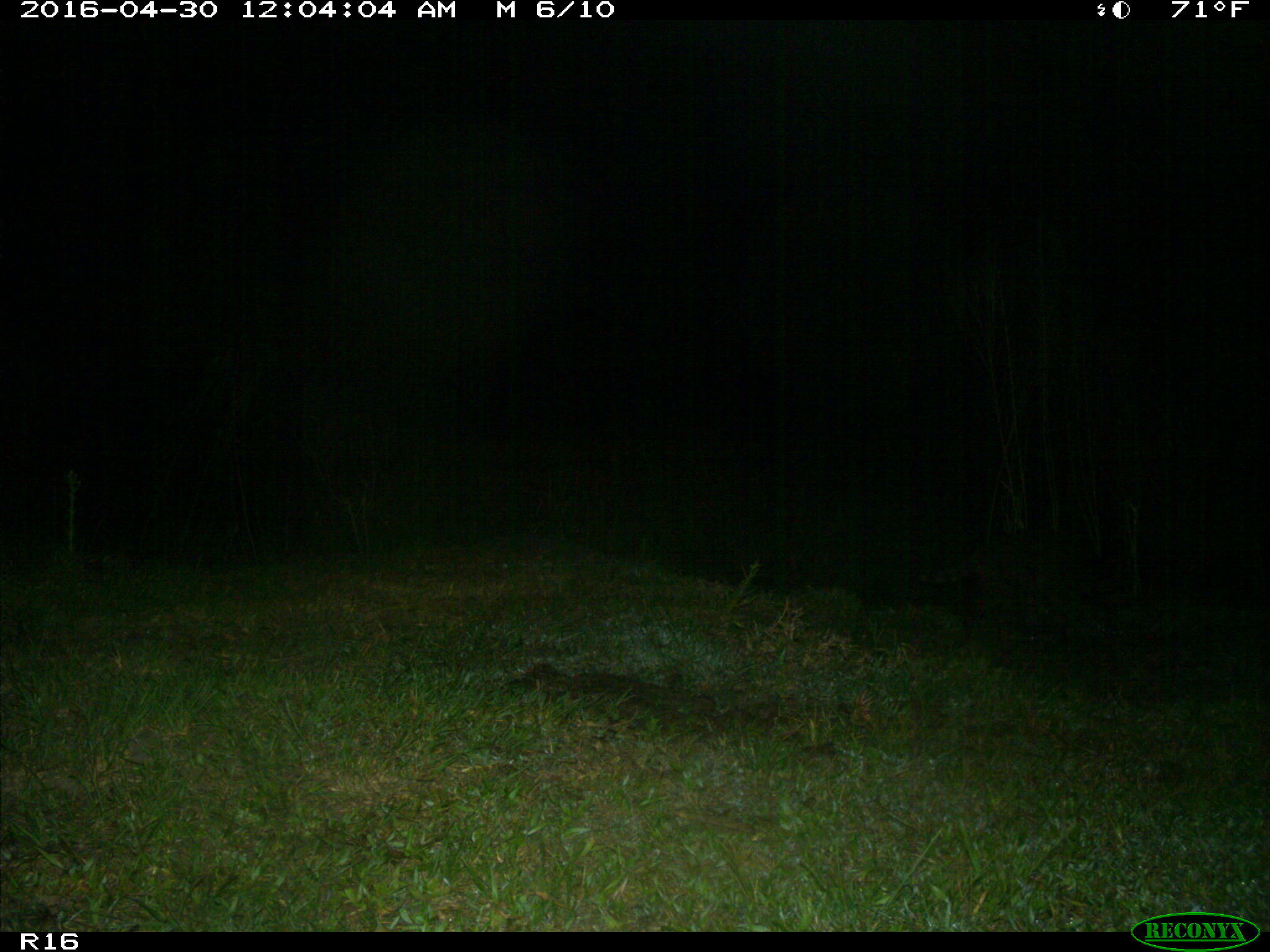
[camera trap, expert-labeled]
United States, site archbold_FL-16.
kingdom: Animalia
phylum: Chordata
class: Mammalia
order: Carnivora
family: Procyonidae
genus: Procyon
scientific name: Procyon lotor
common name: common raccoon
Procyon lotor (common raccoon).